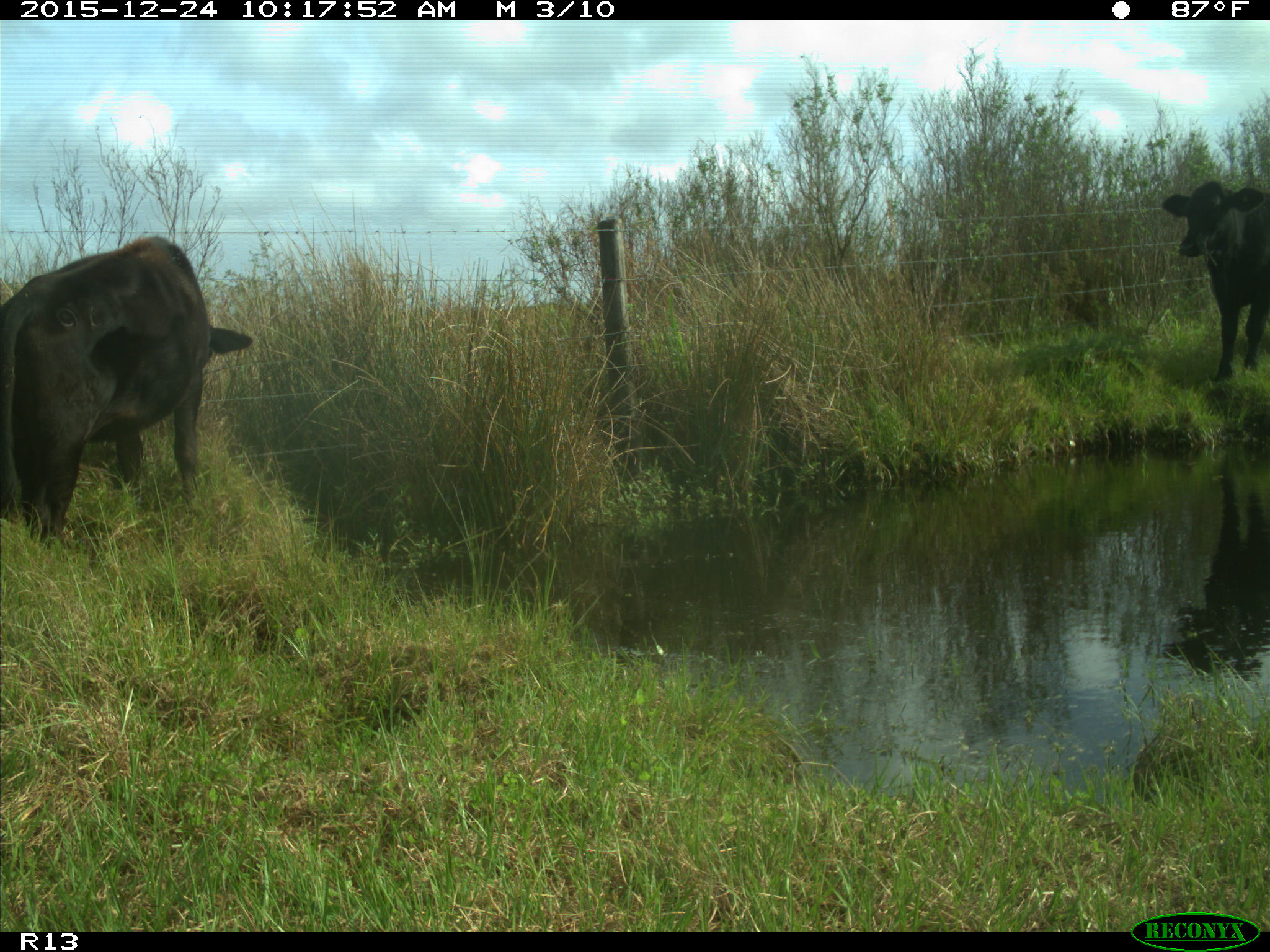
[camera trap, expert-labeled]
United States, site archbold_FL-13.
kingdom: Animalia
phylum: Chordata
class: Mammalia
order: Artiodactyla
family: Bovidae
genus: Bos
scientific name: Bos taurus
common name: domestic cow